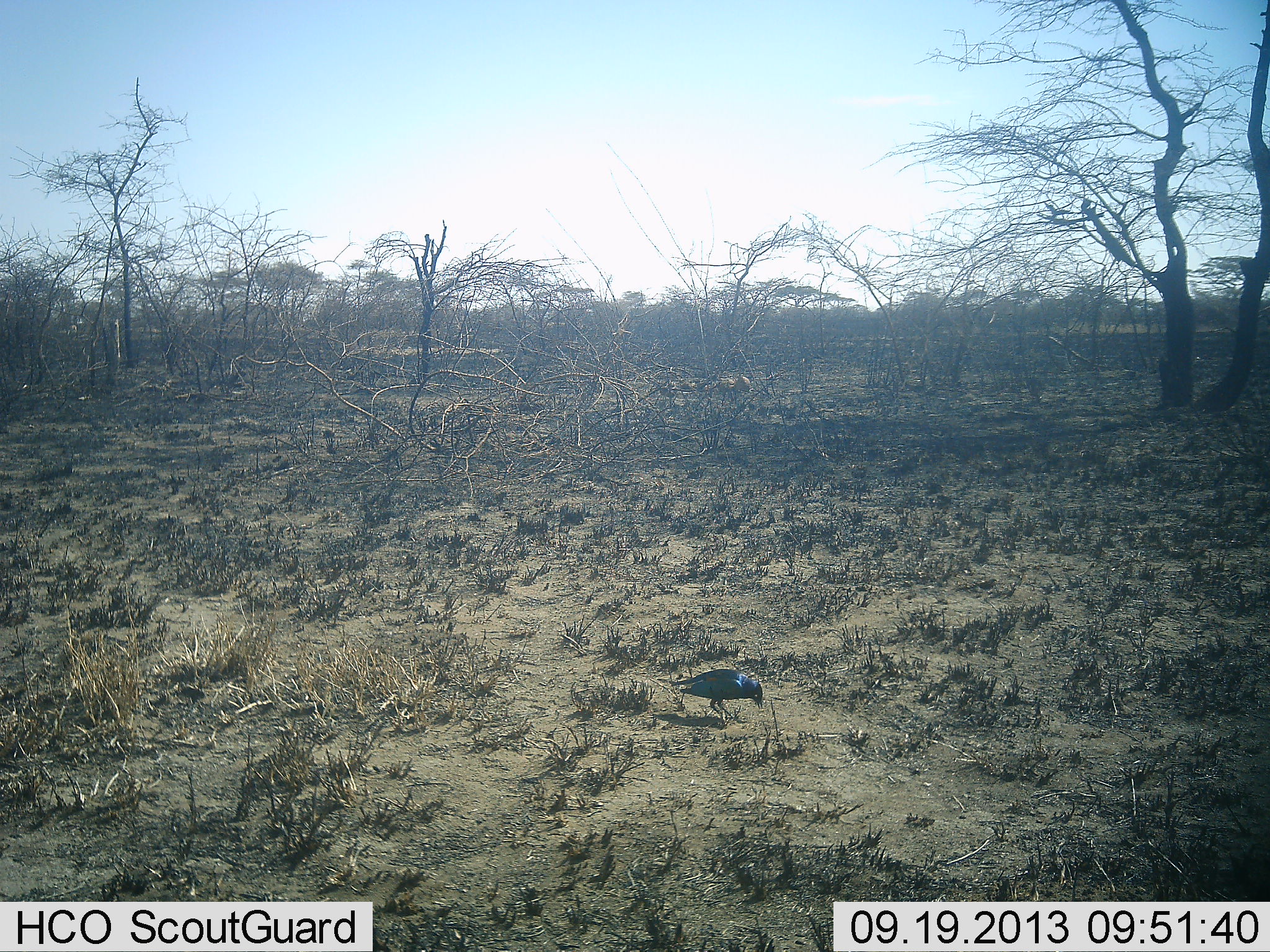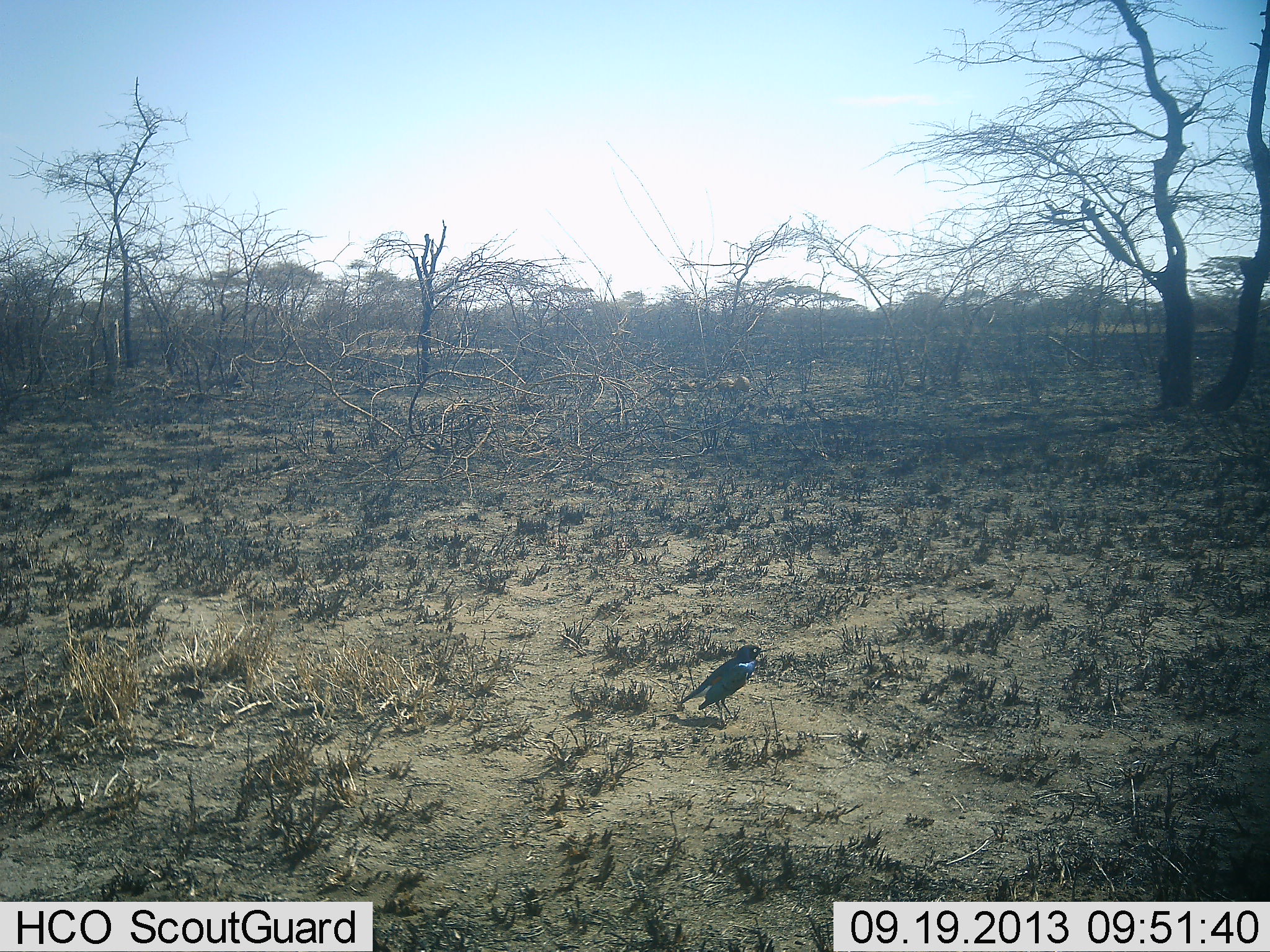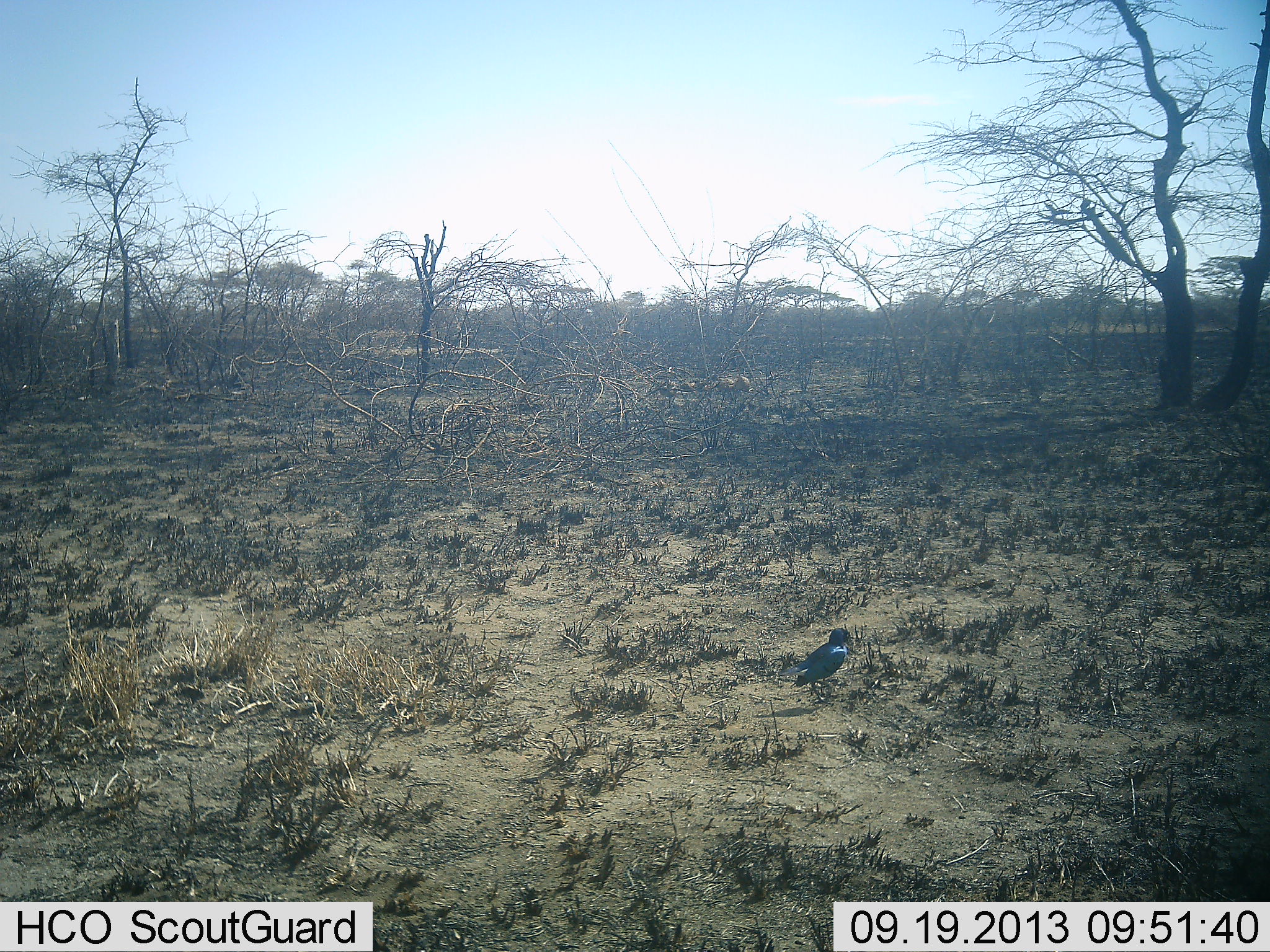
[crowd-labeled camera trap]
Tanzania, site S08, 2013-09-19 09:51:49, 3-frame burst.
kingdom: Animalia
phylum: Chordata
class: Aves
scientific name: Aves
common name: bird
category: otherbird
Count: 1.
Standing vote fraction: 46%.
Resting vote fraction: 0%.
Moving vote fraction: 38%.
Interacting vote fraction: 0%.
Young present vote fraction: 0%.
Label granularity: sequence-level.